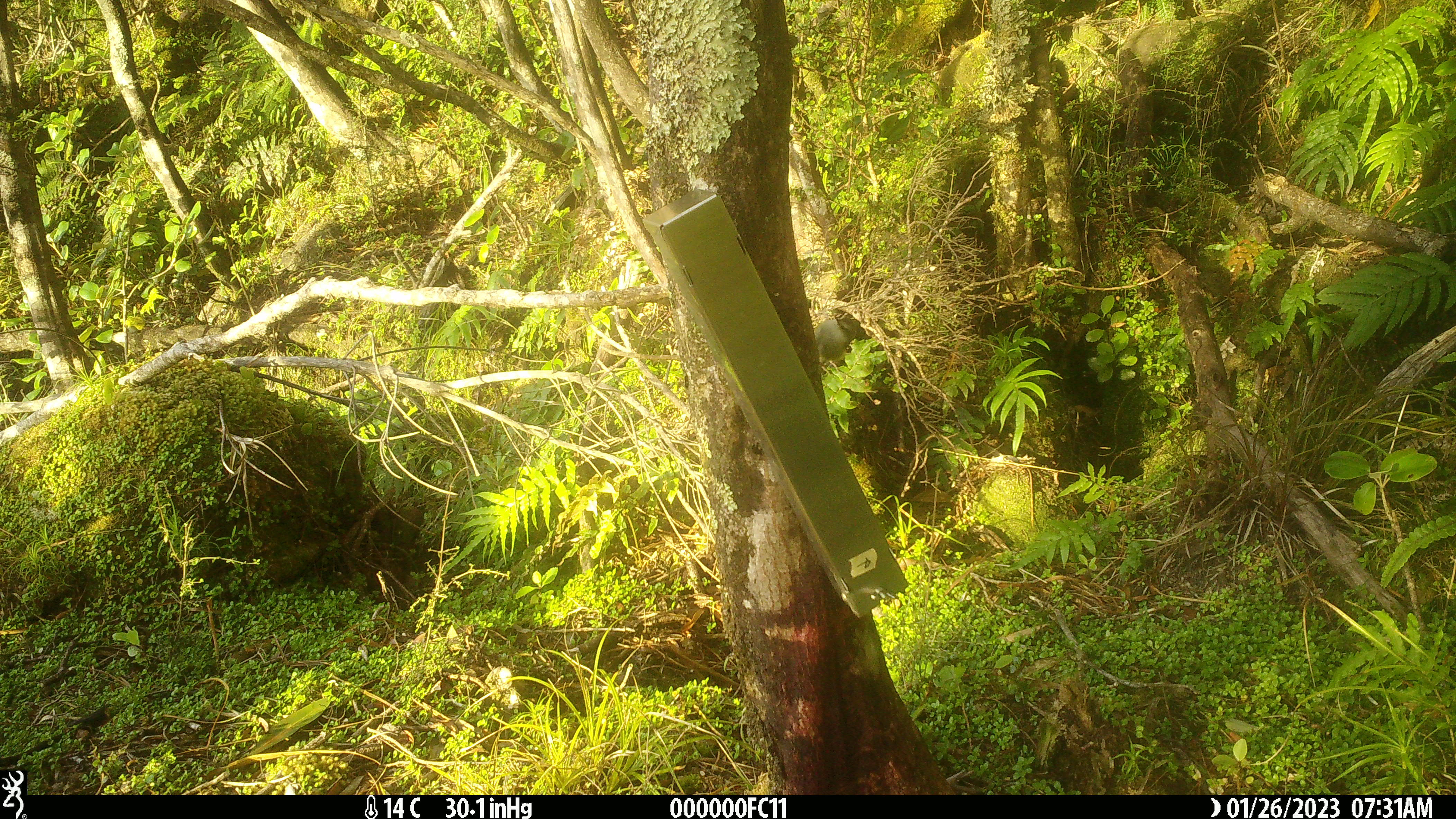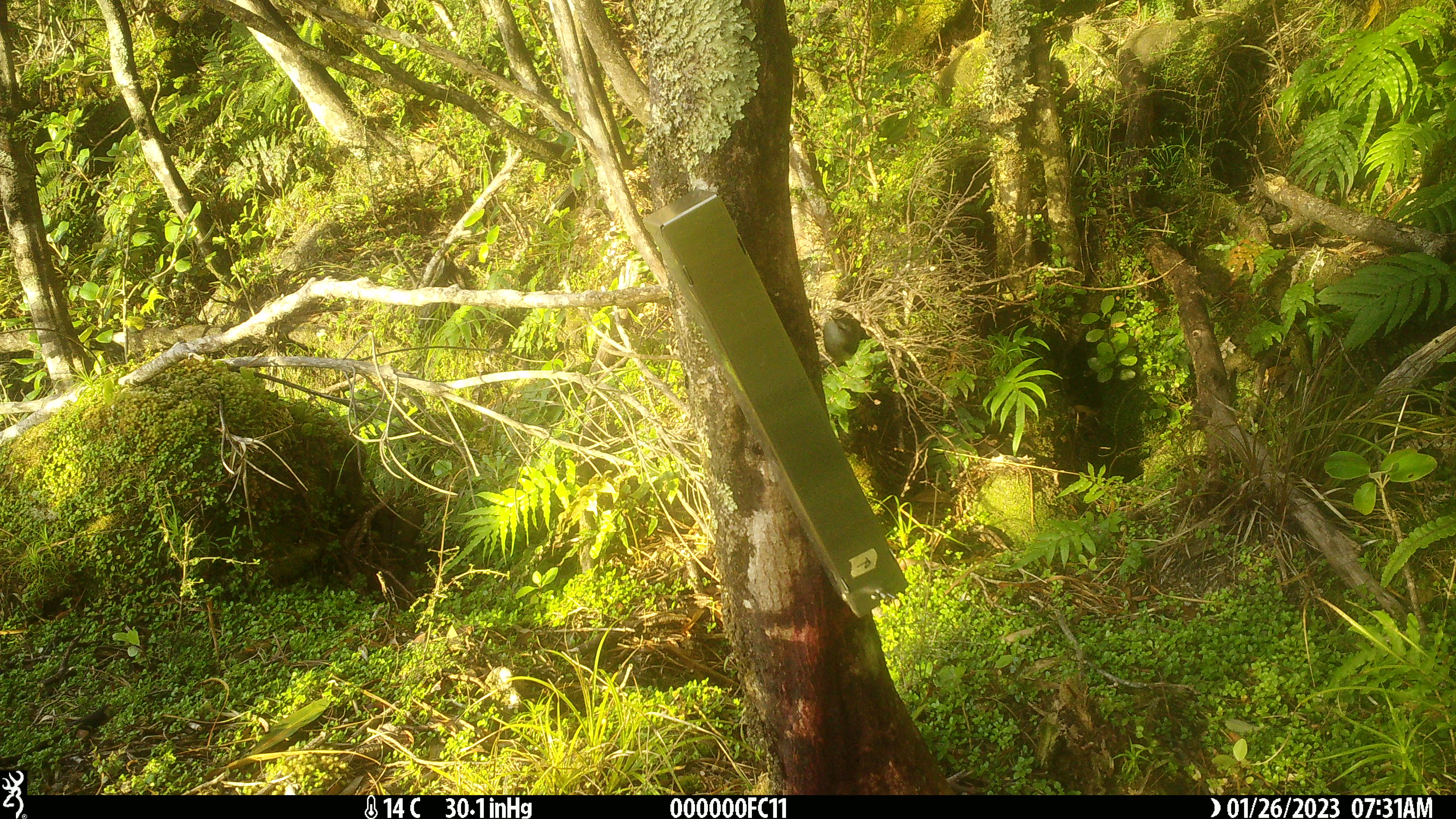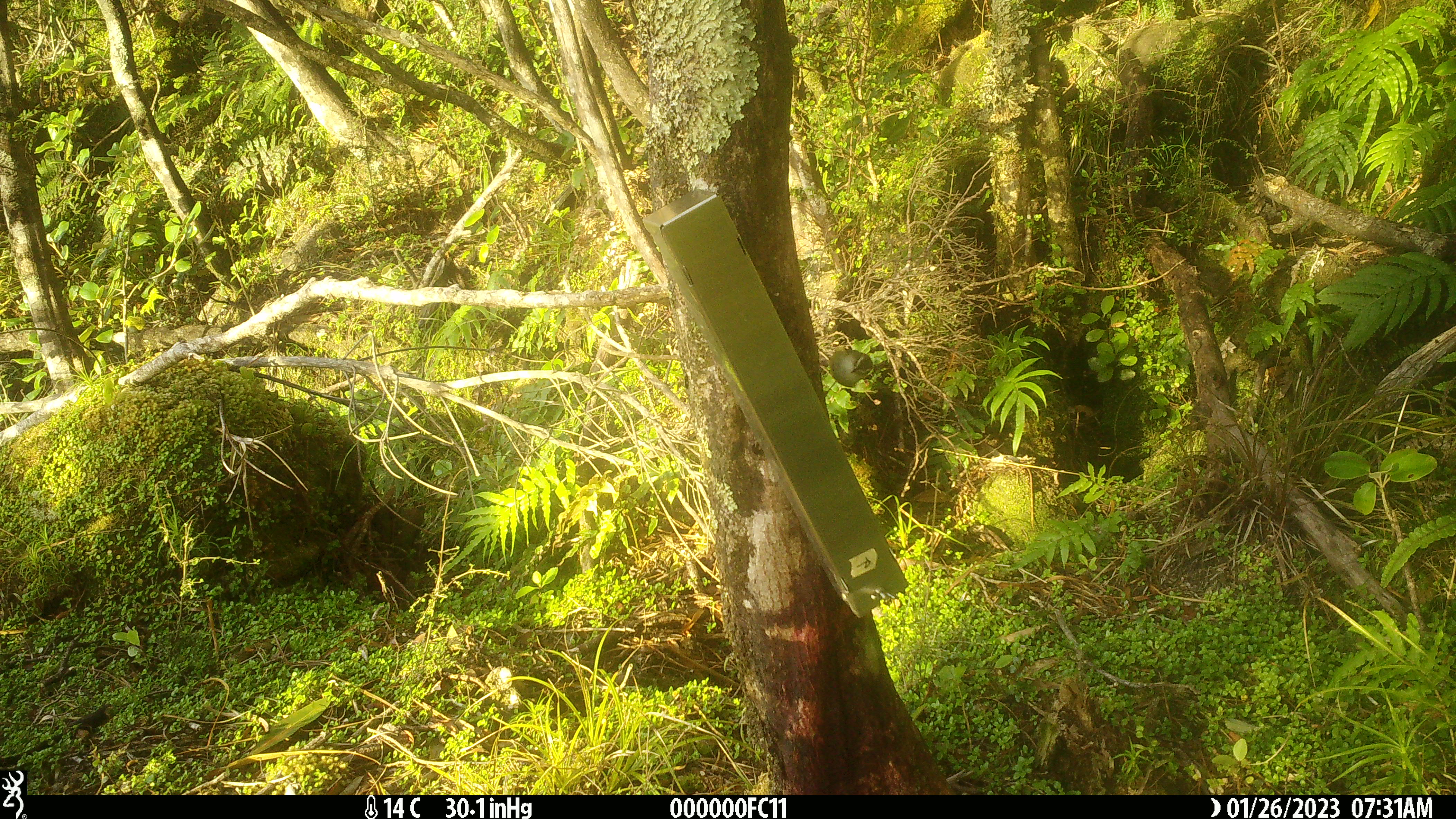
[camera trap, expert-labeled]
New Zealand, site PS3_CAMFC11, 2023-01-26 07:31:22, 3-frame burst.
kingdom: Animalia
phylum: Chordata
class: Aves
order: Passeriformes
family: Acanthisittidae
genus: Acanthisitta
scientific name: Acanthisitta chloris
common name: rifleman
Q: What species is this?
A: Rifleman (Acanthisitta chloris).